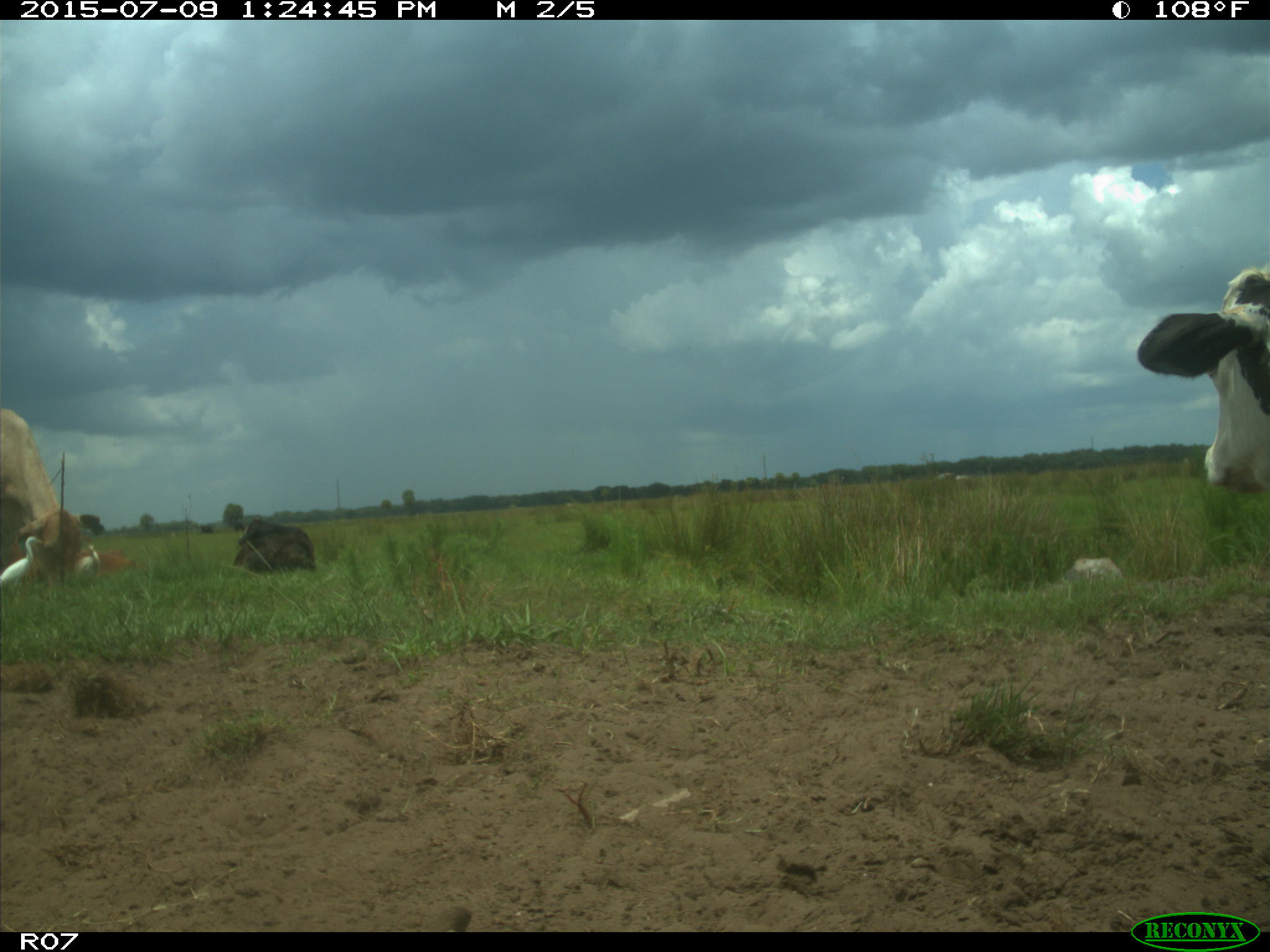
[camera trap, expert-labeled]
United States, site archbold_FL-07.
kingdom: Animalia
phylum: Chordata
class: Mammalia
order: Artiodactyla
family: Bovidae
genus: Bos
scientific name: Bos taurus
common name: domestic cow